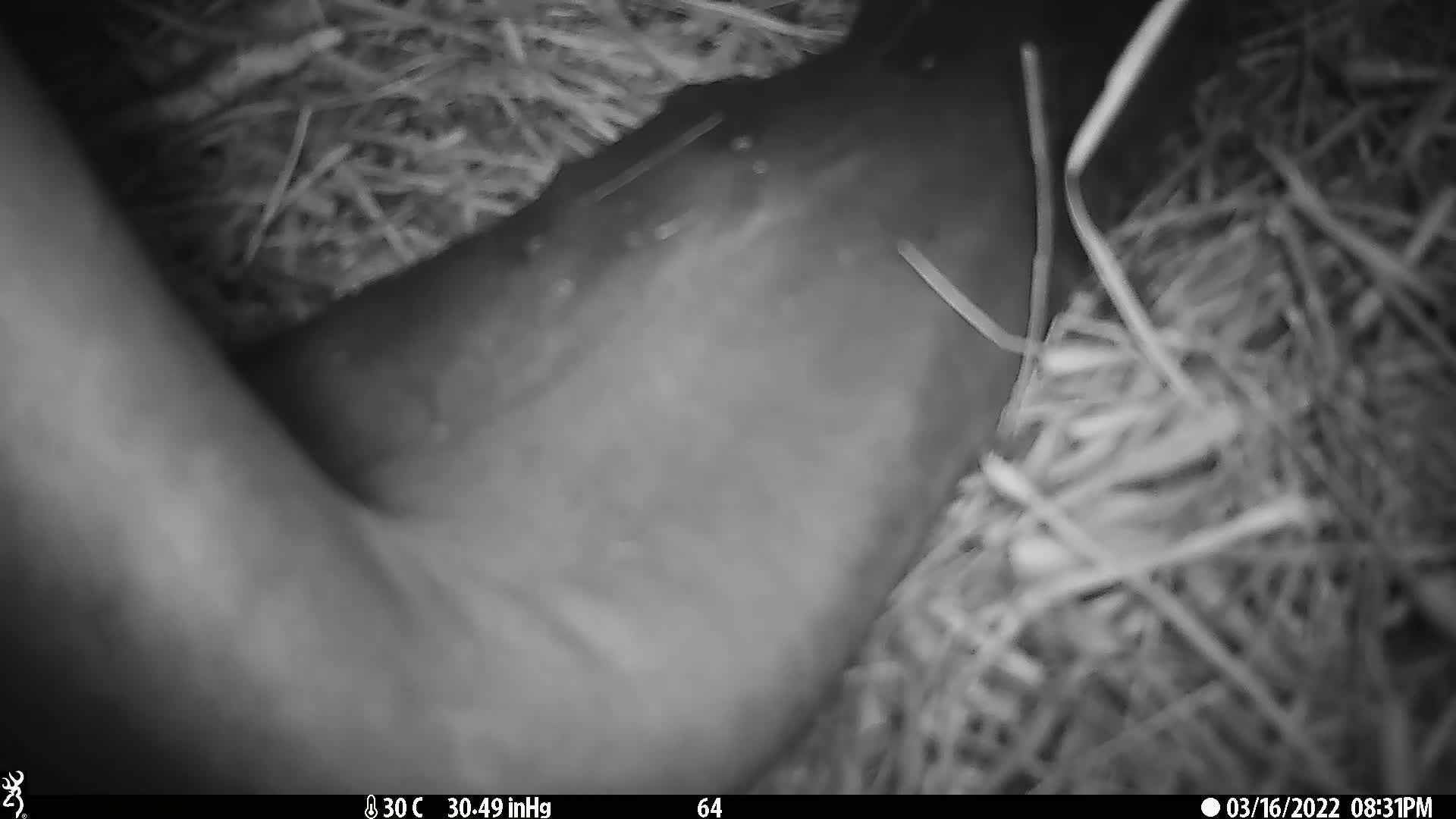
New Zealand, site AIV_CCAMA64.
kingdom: Animalia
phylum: Chordata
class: Mammalia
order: Carnivora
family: Otariidae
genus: Phocarctos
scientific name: Phocarctos hookeri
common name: new zealand sea lion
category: sealion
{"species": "sealion (new zealand sea lion) (Phocarctos hookeri)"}